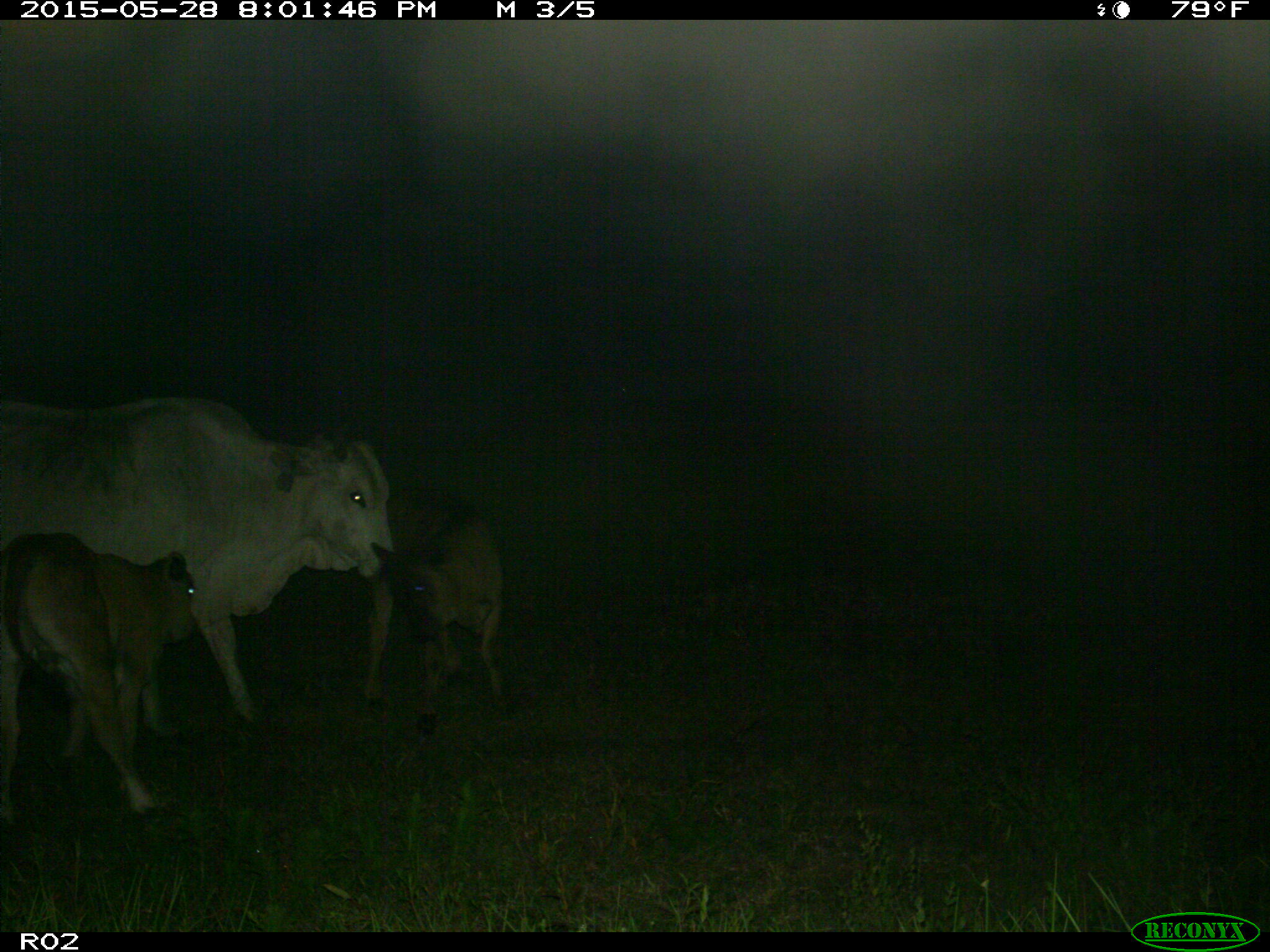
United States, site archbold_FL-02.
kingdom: Animalia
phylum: Chordata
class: Mammalia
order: Artiodactyla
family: Bovidae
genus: Bos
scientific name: Bos taurus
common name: domestic cow